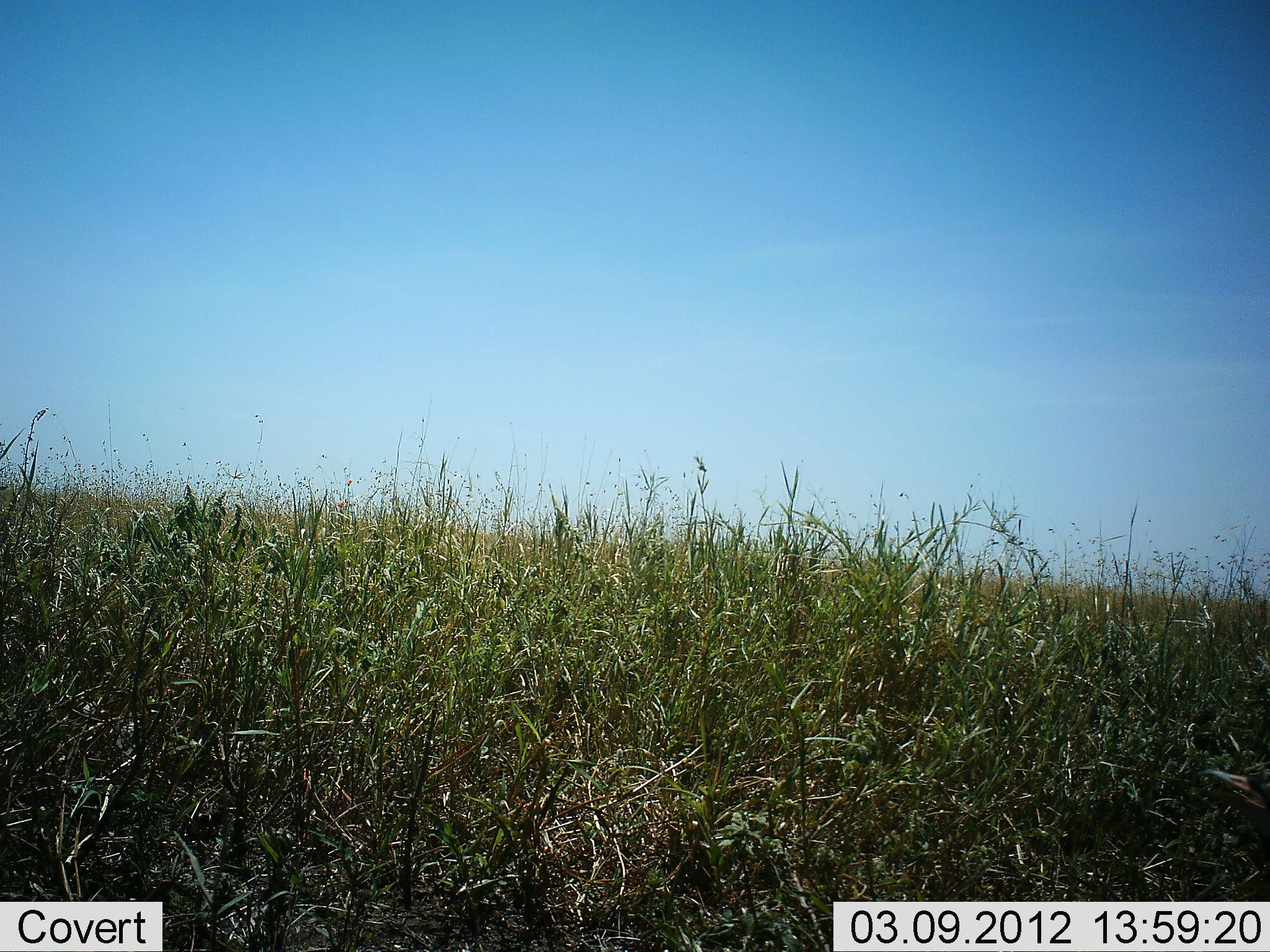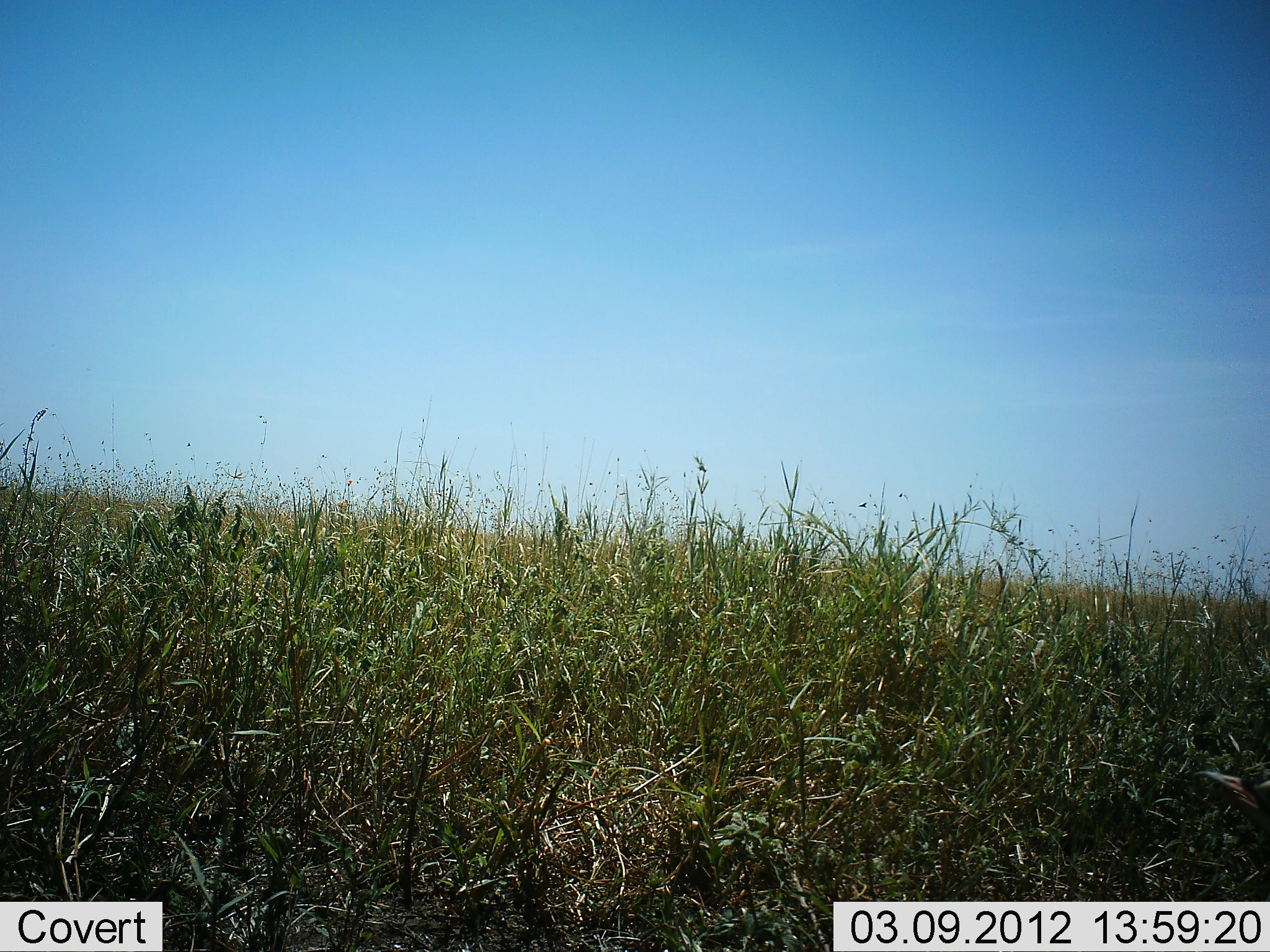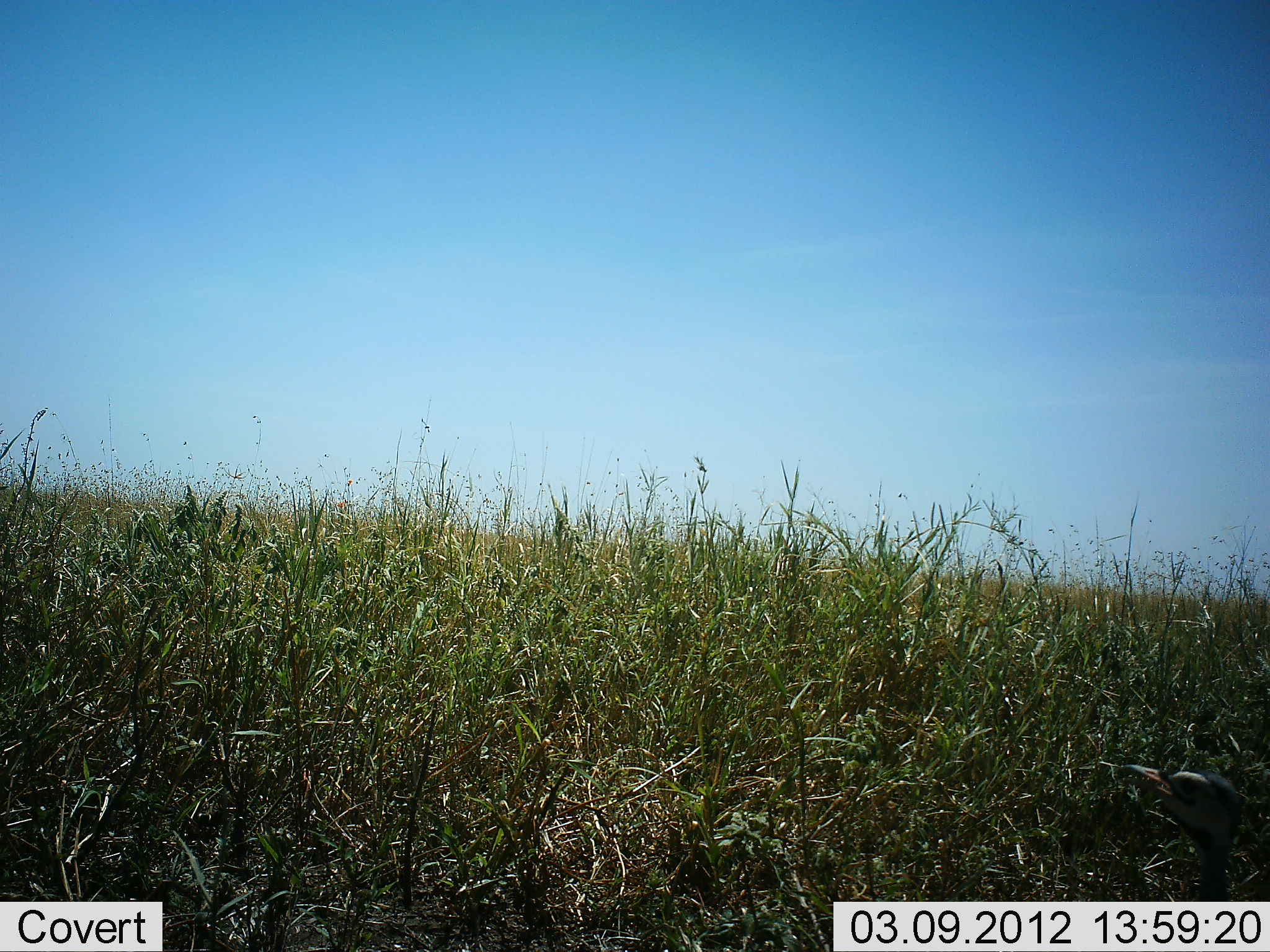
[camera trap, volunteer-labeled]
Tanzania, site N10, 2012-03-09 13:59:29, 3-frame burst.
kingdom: Animalia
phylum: Chordata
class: Aves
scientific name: Aves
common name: bird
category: otherbird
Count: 1.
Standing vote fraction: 20%.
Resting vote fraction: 0%.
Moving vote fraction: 80%.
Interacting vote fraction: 0%.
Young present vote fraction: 0%.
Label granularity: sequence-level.